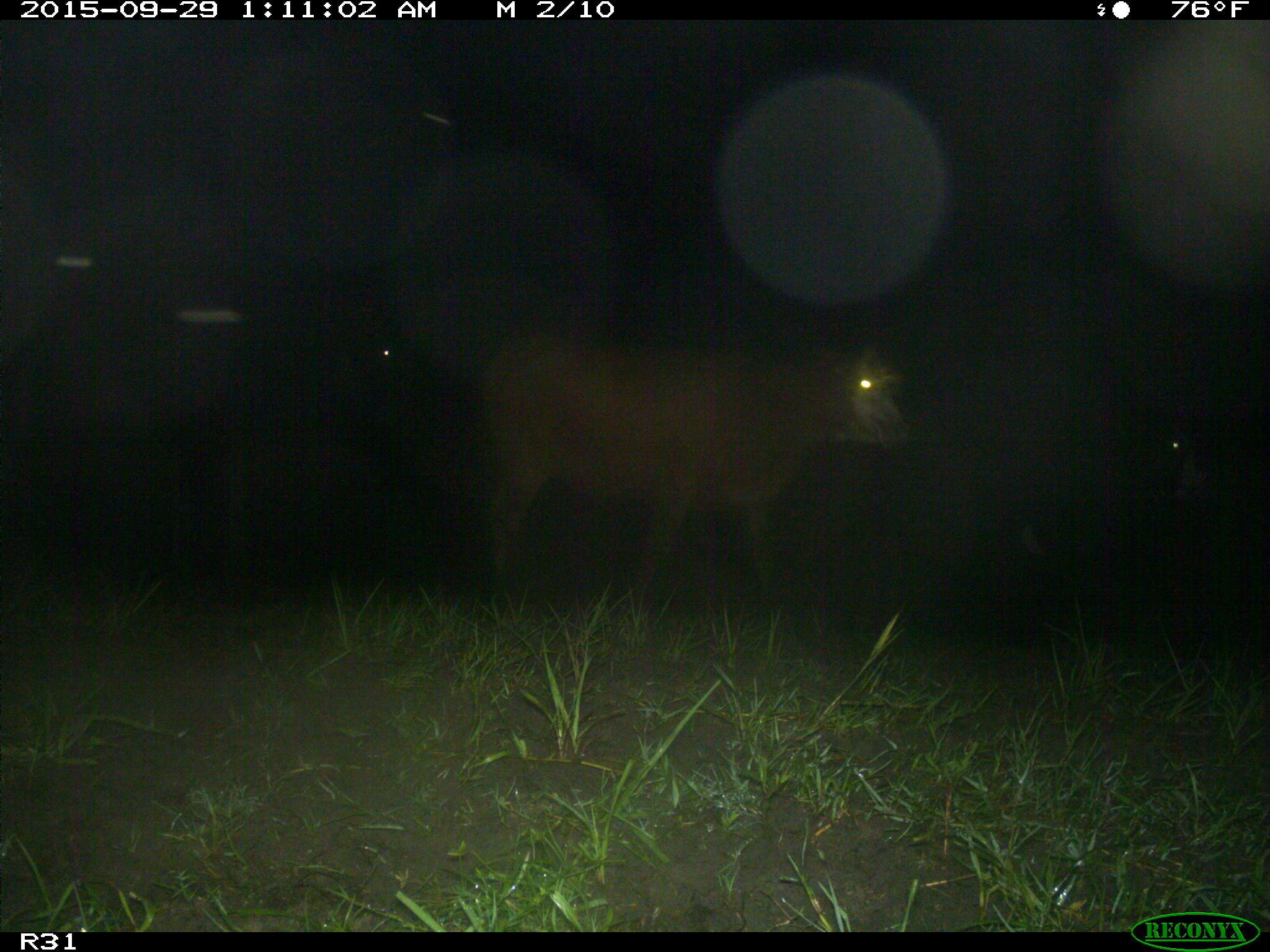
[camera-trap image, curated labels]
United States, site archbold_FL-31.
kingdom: Animalia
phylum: Chordata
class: Mammalia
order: Artiodactyla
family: Bovidae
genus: Bos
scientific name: Bos taurus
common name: domestic cow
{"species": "Bos taurus (domestic cow)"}